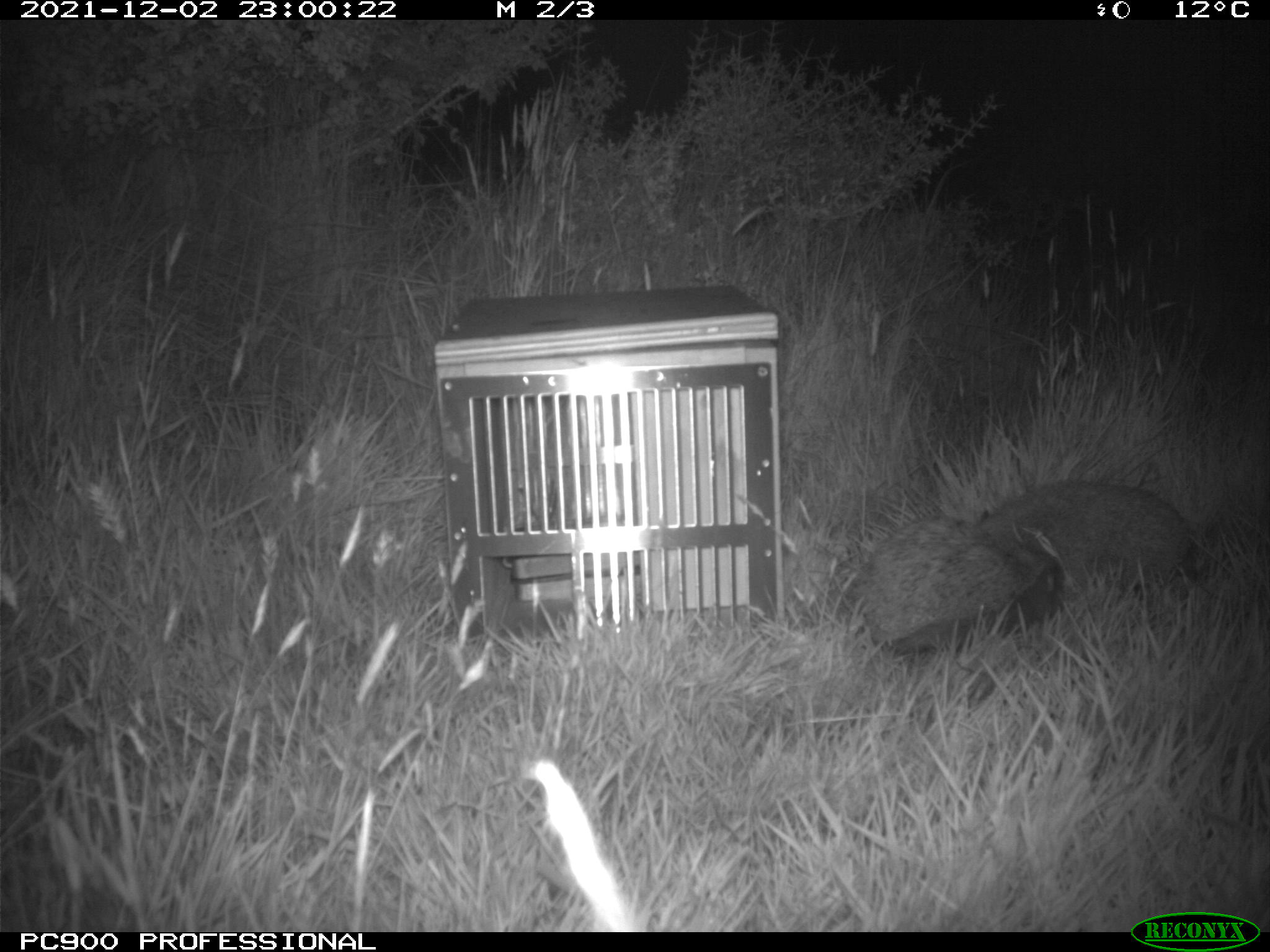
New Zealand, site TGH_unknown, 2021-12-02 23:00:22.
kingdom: Animalia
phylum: Chordata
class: Mammalia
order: Eulipotyphla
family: Erinaceidae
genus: Erinaceus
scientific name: Erinaceus europaeus europaeus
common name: european hedgehog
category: hedgehog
Hedgehog (european hedgehog) (Erinaceus europaeus europaeus).